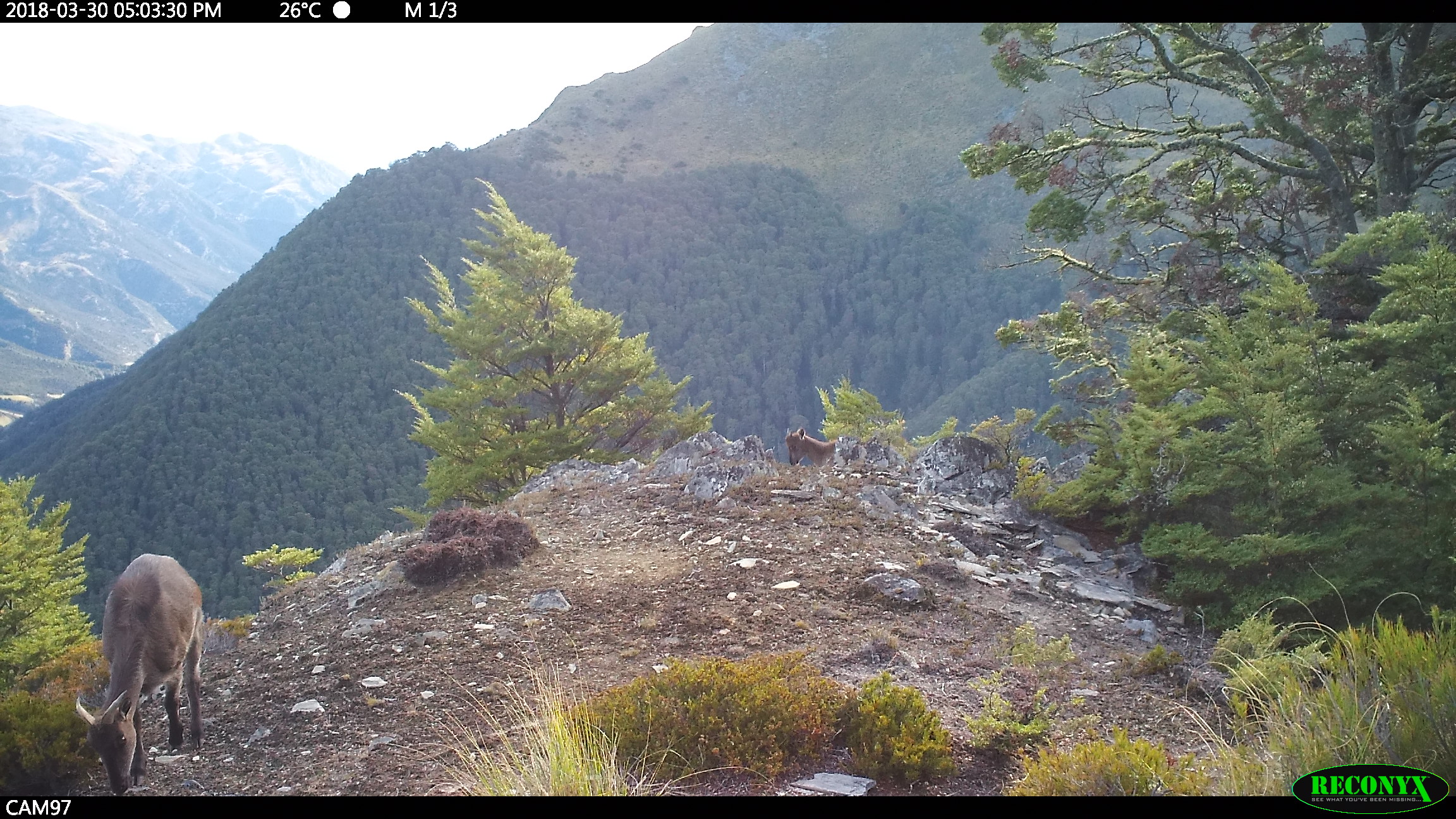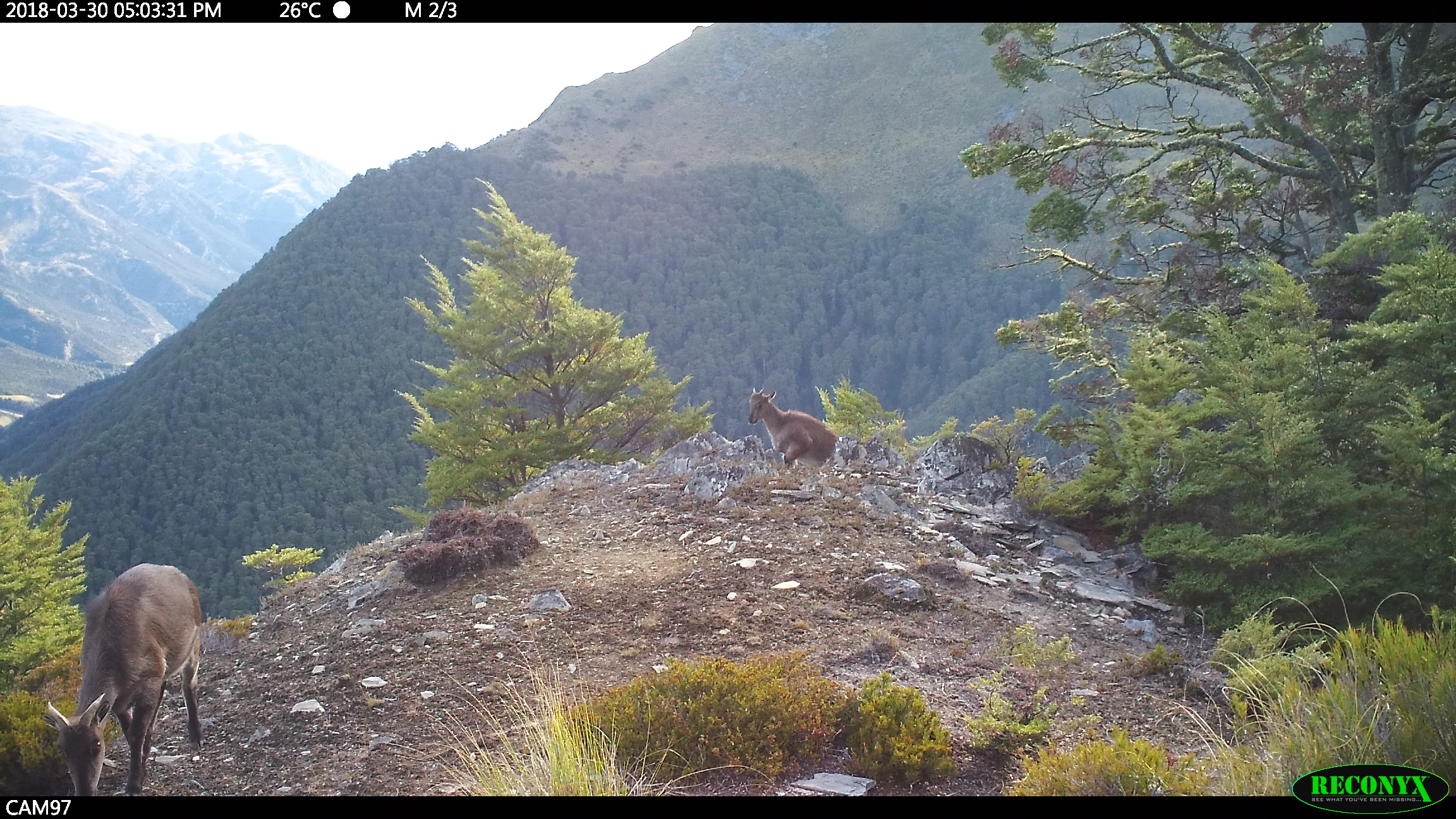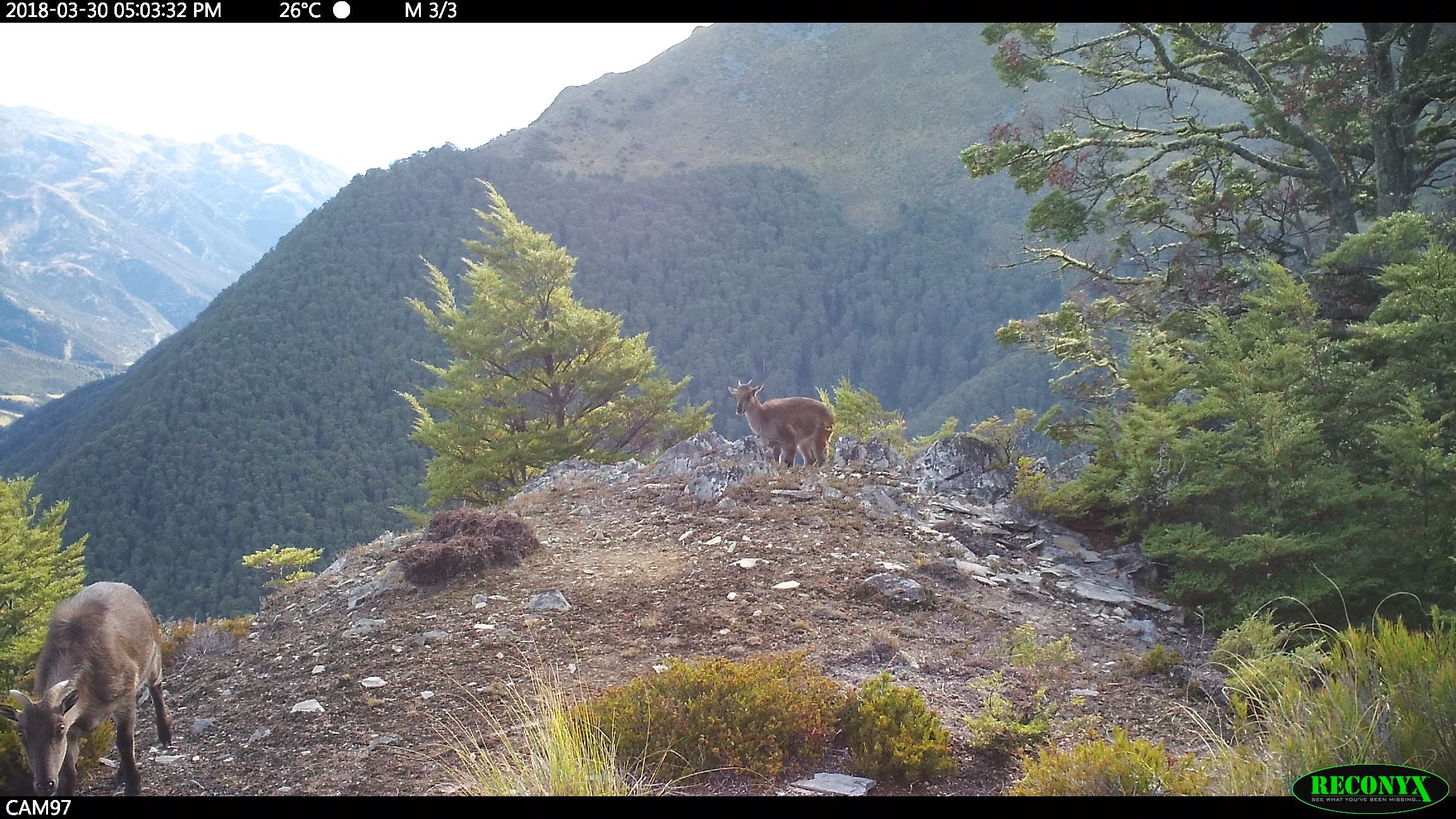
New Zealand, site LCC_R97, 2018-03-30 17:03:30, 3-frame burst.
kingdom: Animalia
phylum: Chordata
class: Mammalia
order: Artiodactyla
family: Bovidae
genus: Nilgiritragus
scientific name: Nilgiritragus hylocrius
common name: tahr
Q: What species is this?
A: Tahr (Nilgiritragus hylocrius).